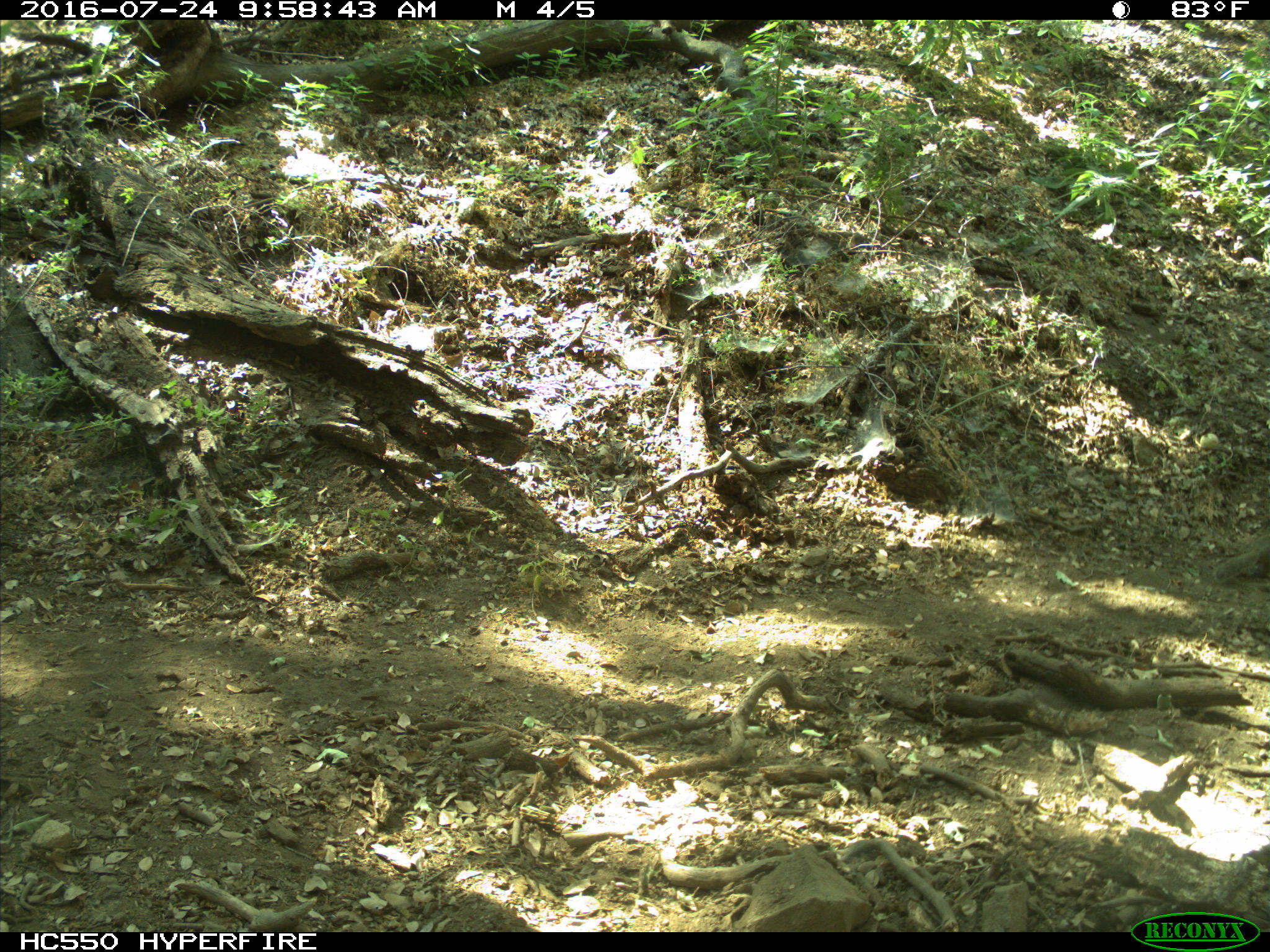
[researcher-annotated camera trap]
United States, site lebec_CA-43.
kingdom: Animalia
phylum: Chordata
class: Mammalia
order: Rodentia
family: Sciuridae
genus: Otospermophilus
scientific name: Otospermophilus beecheyi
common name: california ground squirrel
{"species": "Otospermophilus beecheyi (california ground squirrel)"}